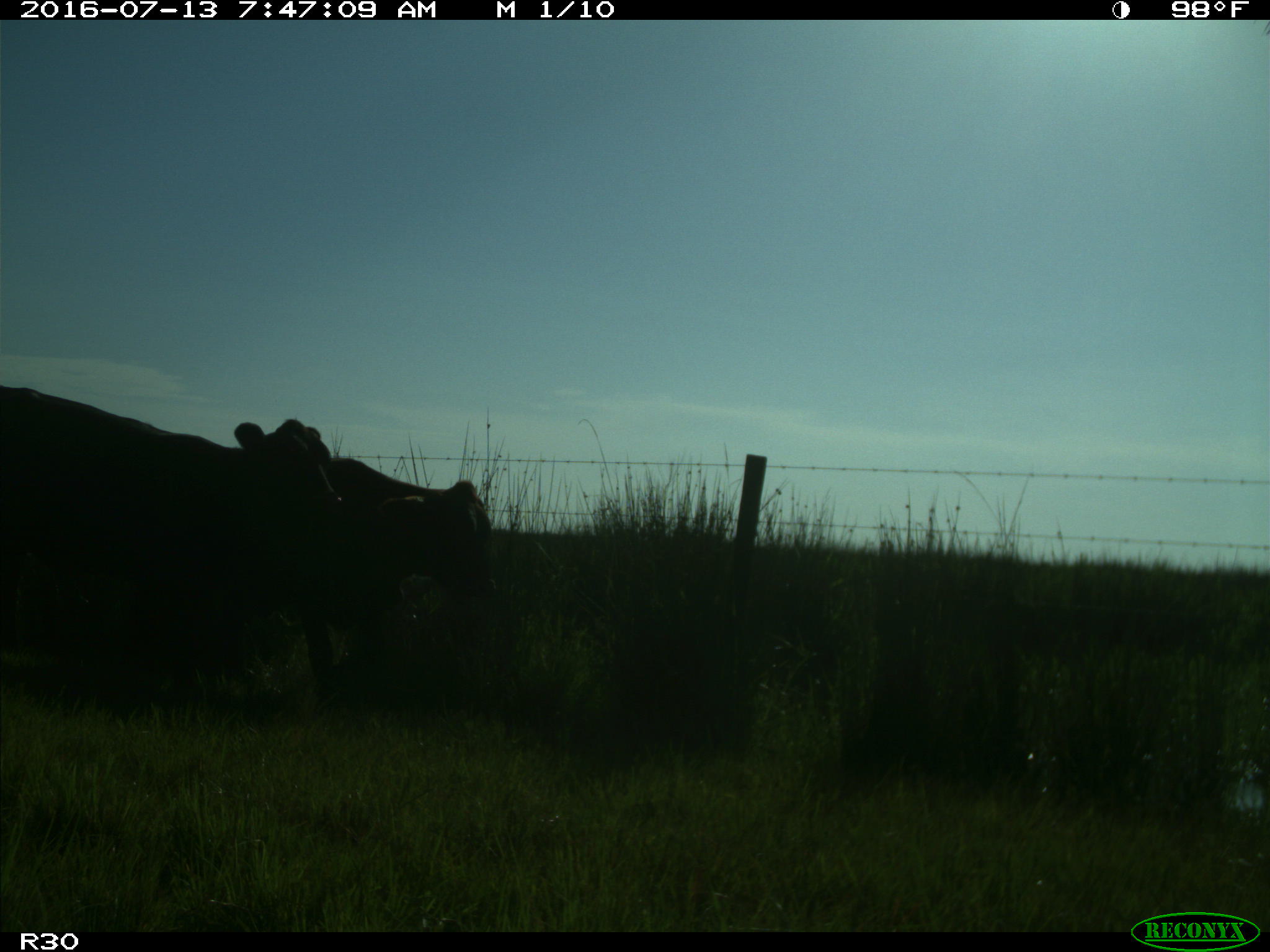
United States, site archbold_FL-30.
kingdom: Animalia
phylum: Chordata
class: Mammalia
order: Artiodactyla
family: Bovidae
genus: Bos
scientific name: Bos taurus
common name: domestic cow